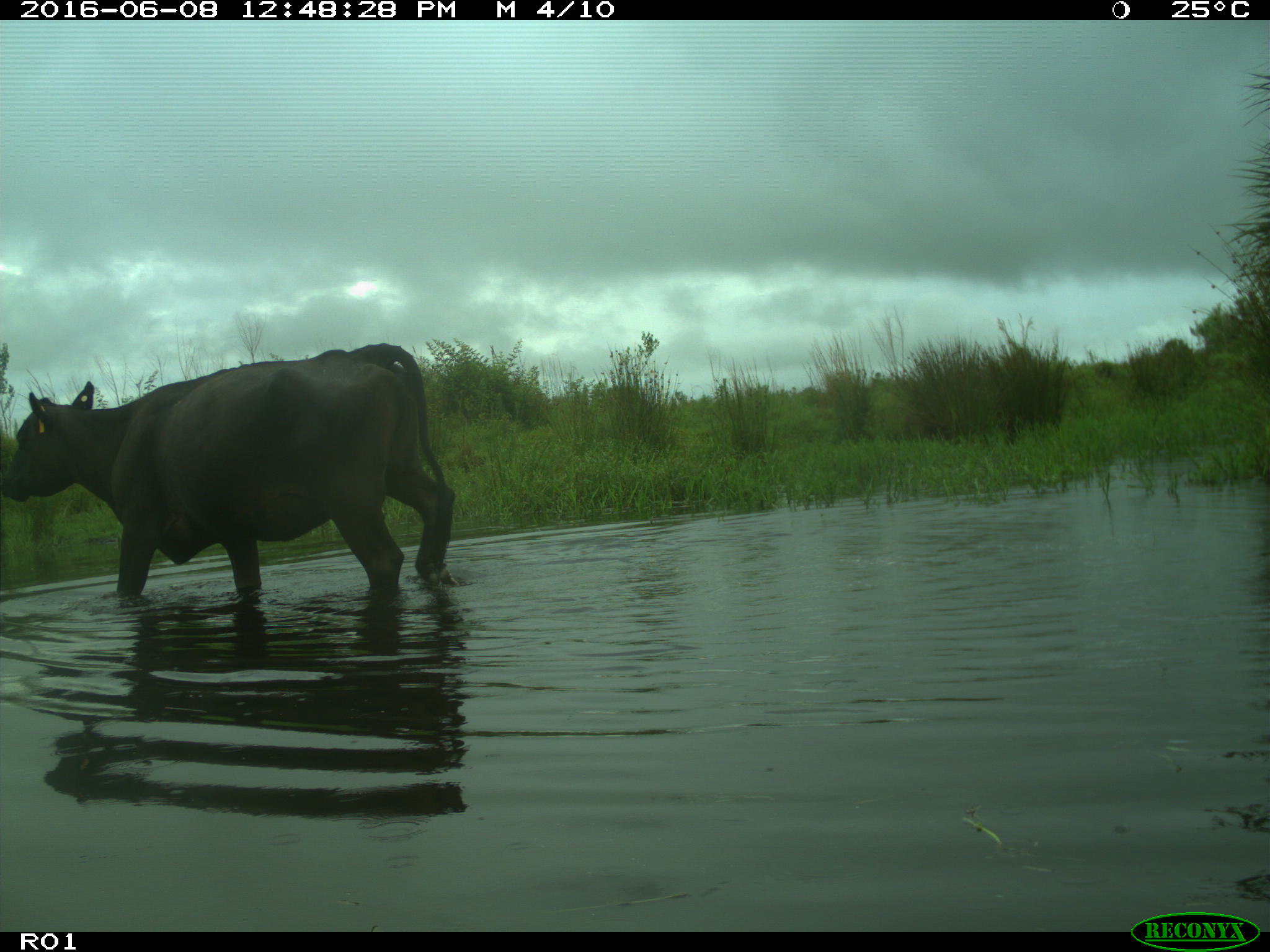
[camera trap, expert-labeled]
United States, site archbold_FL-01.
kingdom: Animalia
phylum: Chordata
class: Mammalia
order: Artiodactyla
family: Bovidae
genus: Bos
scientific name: Bos taurus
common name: domestic cow